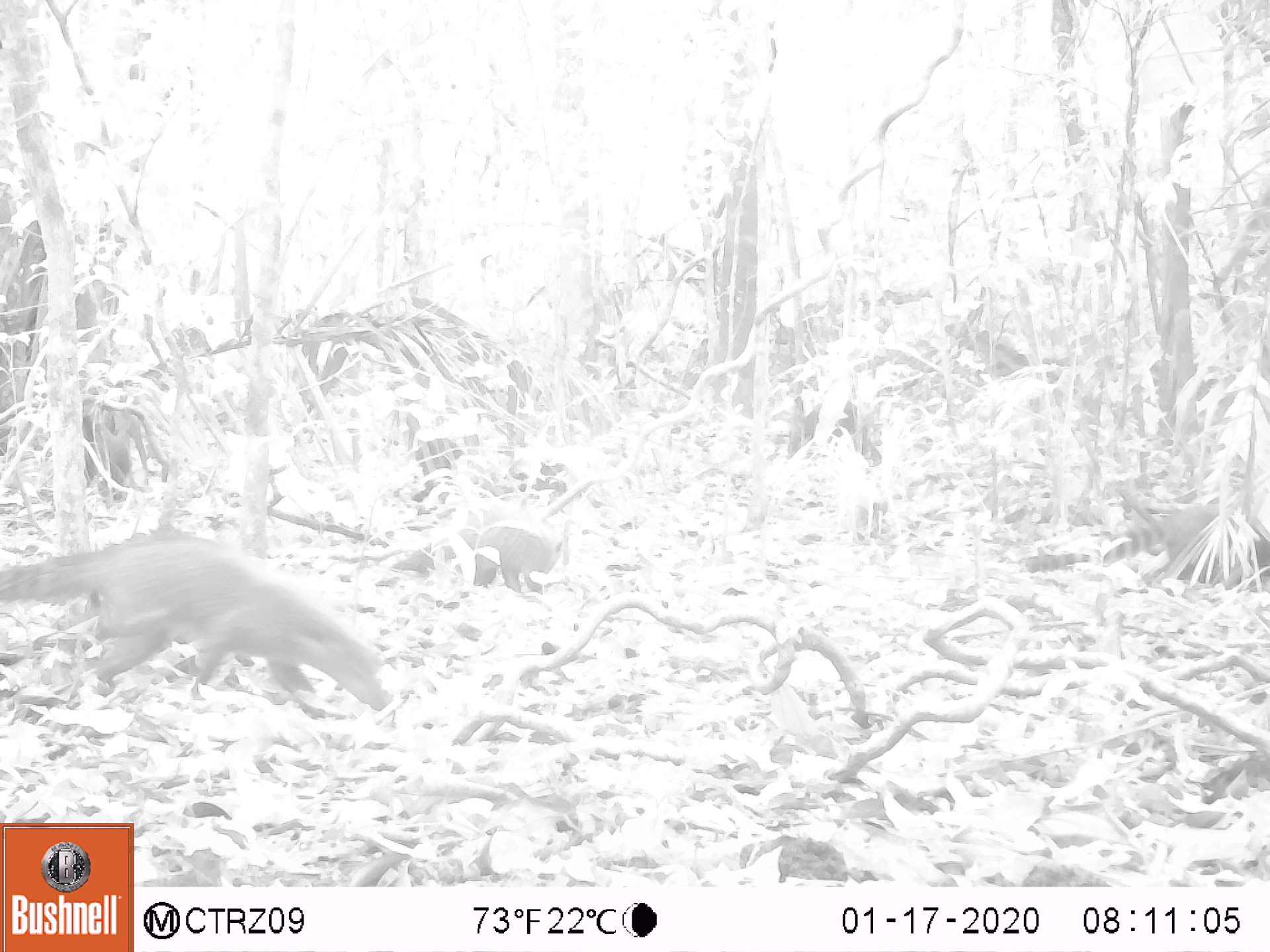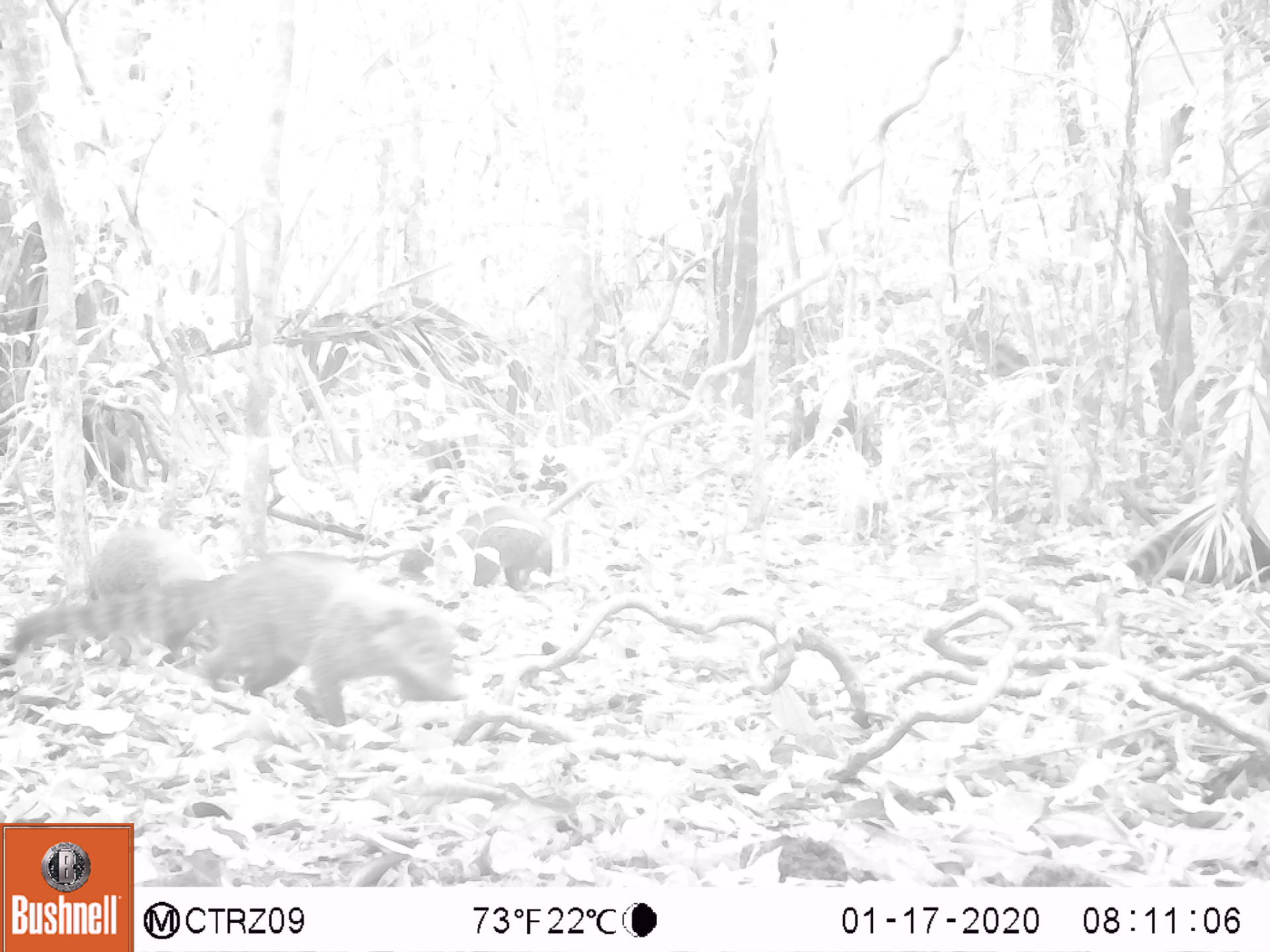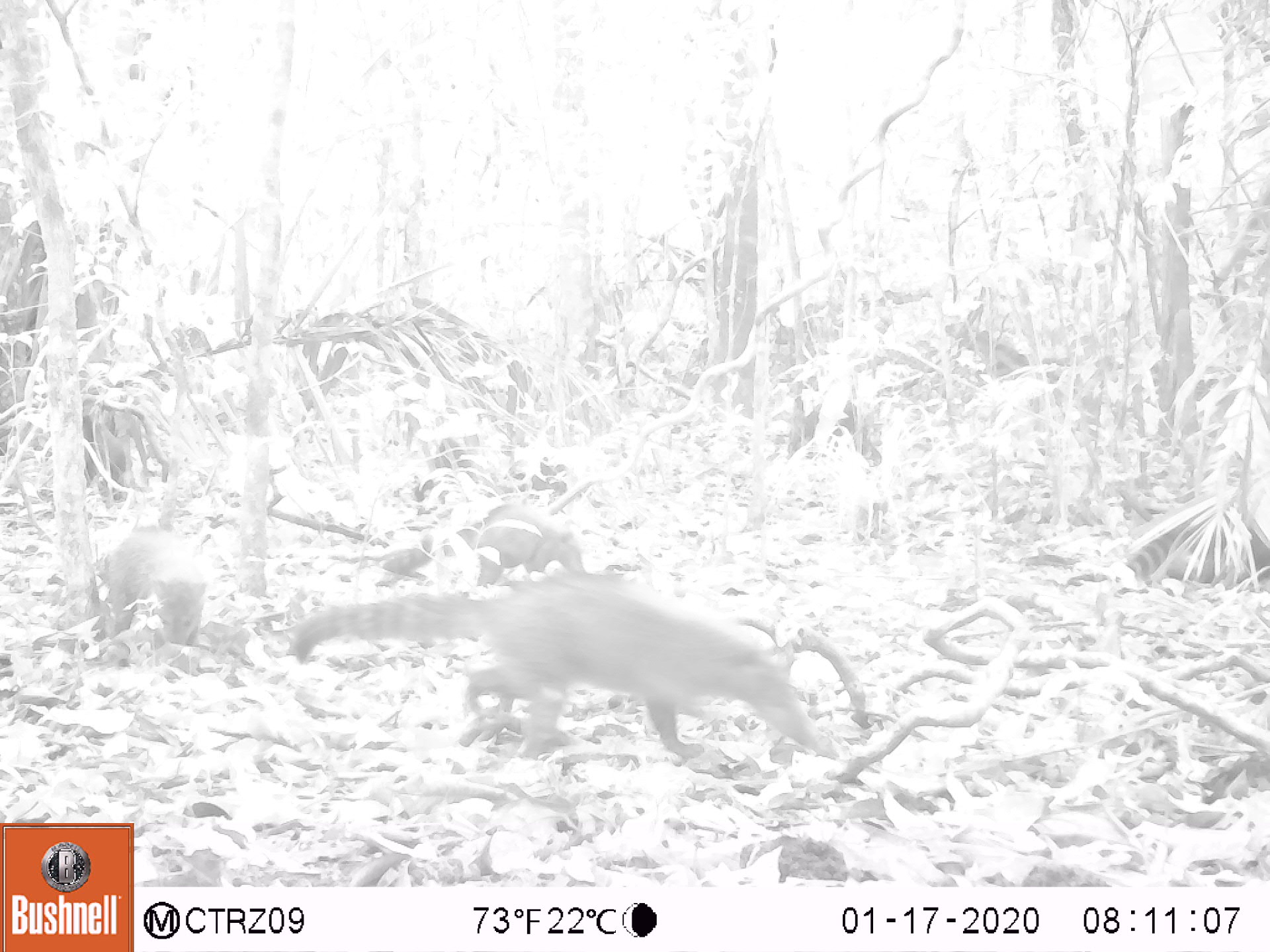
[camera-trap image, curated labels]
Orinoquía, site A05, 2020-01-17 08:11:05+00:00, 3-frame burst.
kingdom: Animalia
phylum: Chordata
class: Mammalia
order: Carnivora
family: Procyonidae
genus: Nasua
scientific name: Nasua nasua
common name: south american coati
South american coati (Nasua nasua).